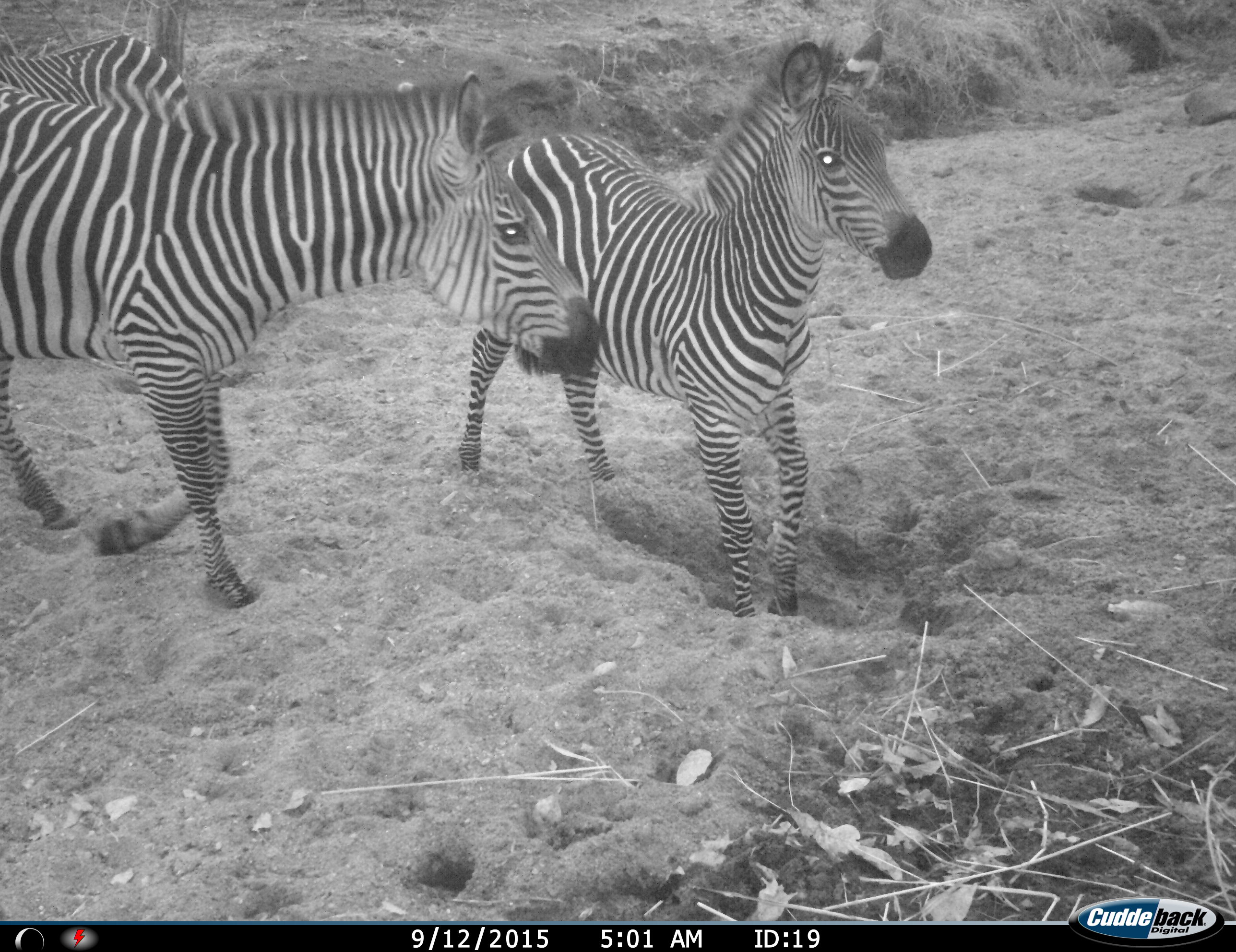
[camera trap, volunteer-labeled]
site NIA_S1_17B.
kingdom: Animalia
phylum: Chordata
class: Mammalia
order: Perissodactyla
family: Equidae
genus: Equus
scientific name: Equus quagga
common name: plains zebra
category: zebraplains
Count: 3.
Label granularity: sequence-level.